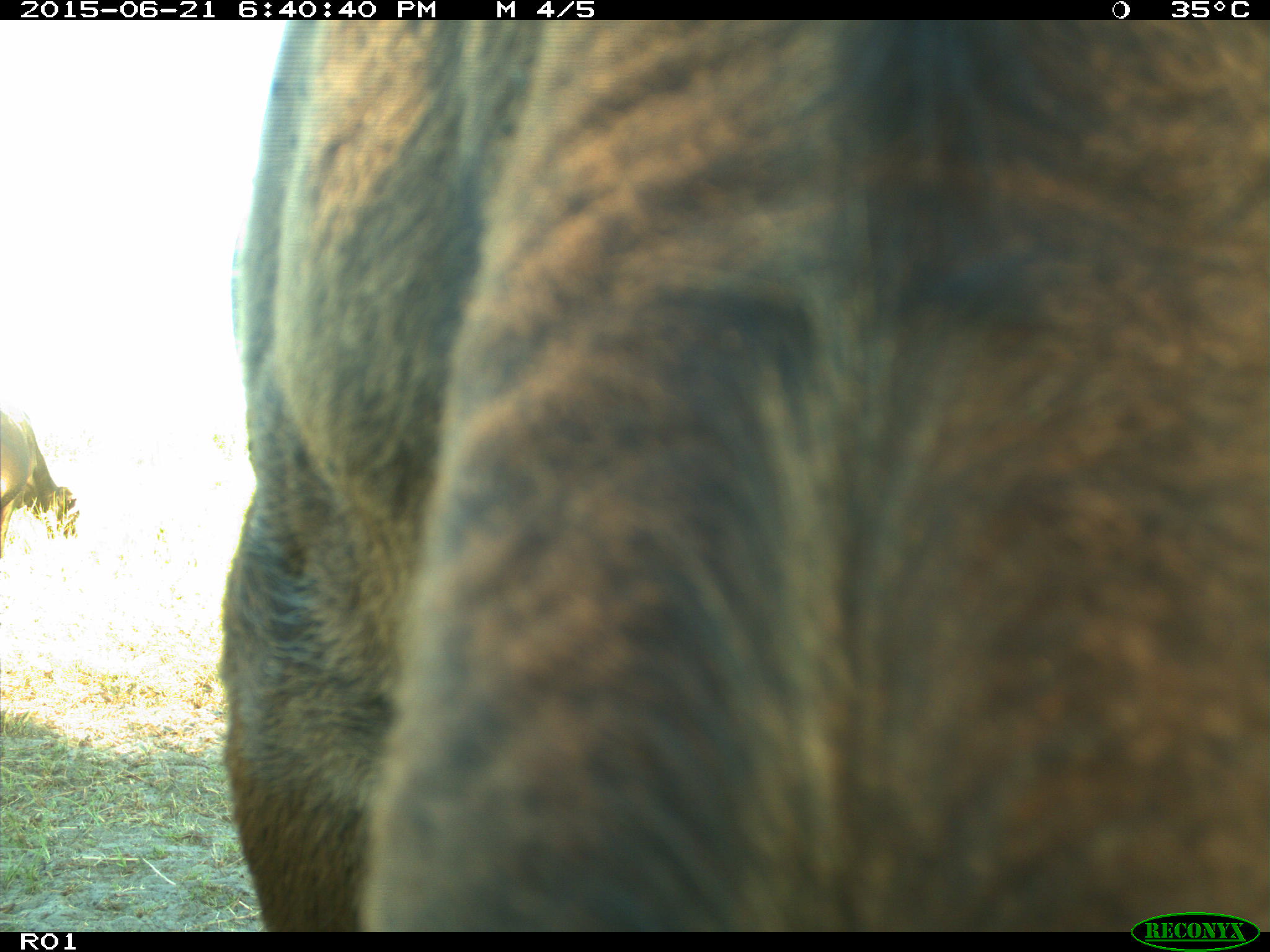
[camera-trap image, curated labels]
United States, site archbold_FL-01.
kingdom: Animalia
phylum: Chordata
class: Mammalia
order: Artiodactyla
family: Bovidae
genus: Bos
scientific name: Bos taurus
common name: domestic cow